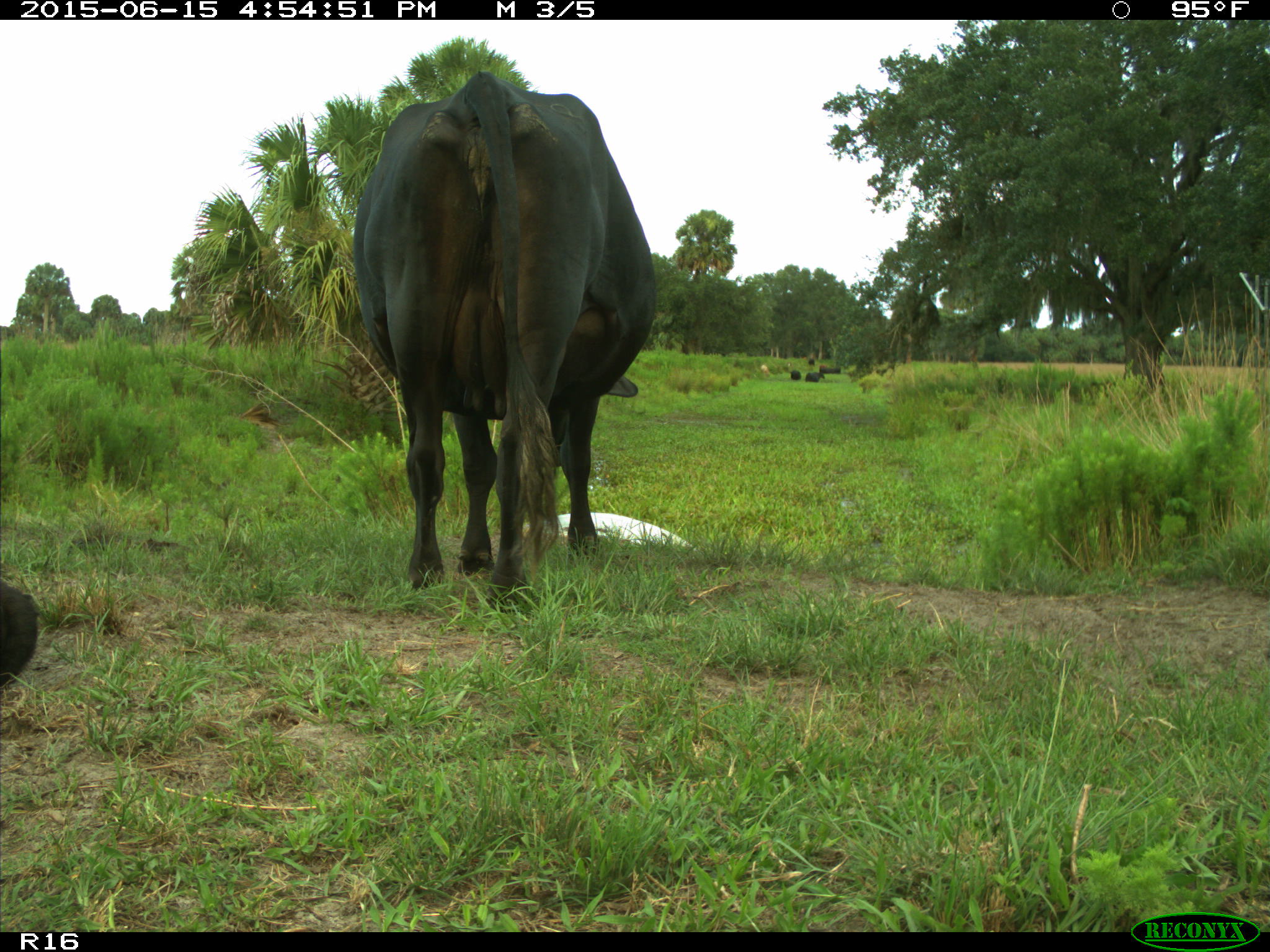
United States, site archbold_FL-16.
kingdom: Animalia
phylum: Chordata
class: Mammalia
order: Artiodactyla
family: Bovidae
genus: Bos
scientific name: Bos taurus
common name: domestic cow